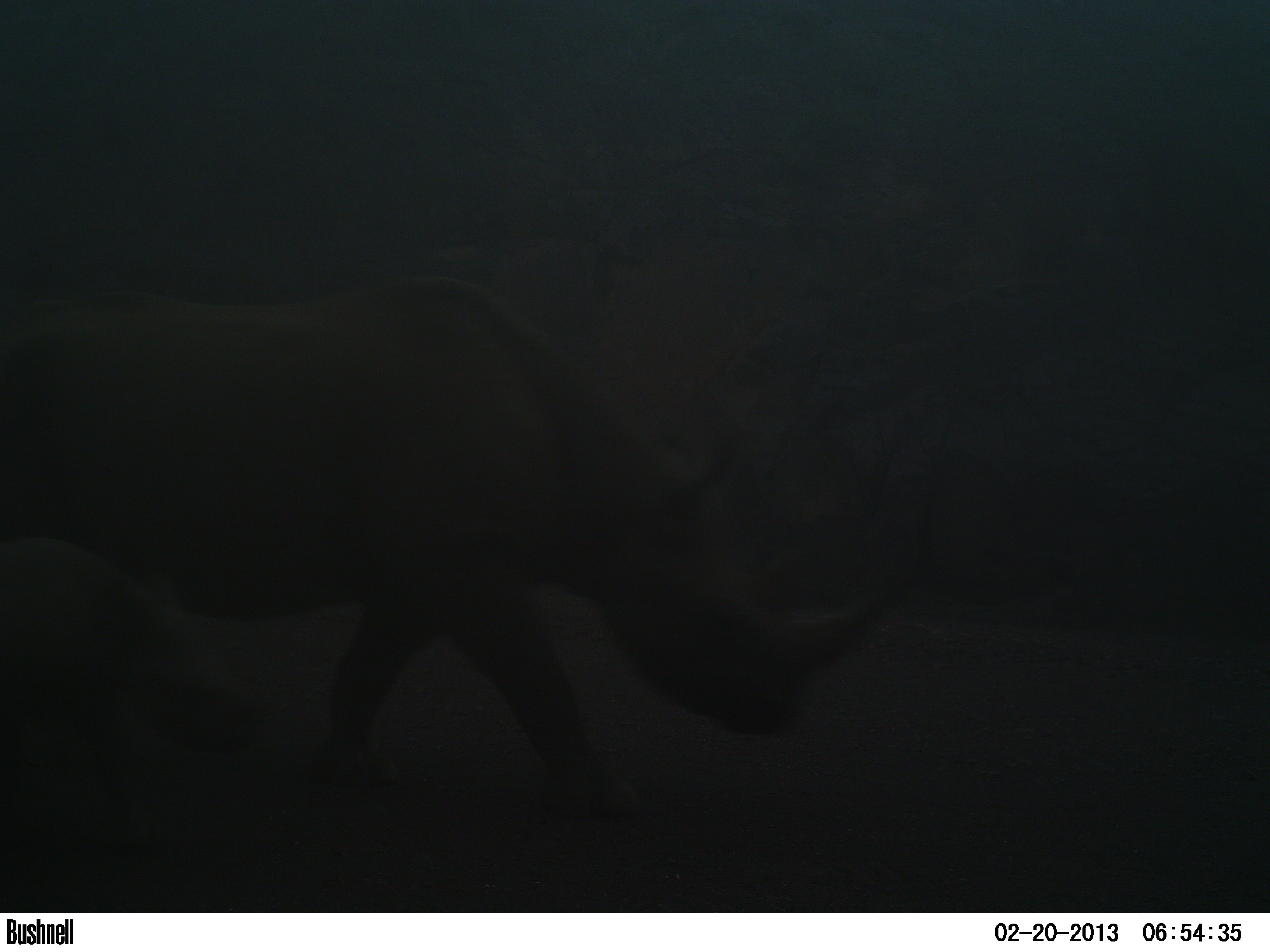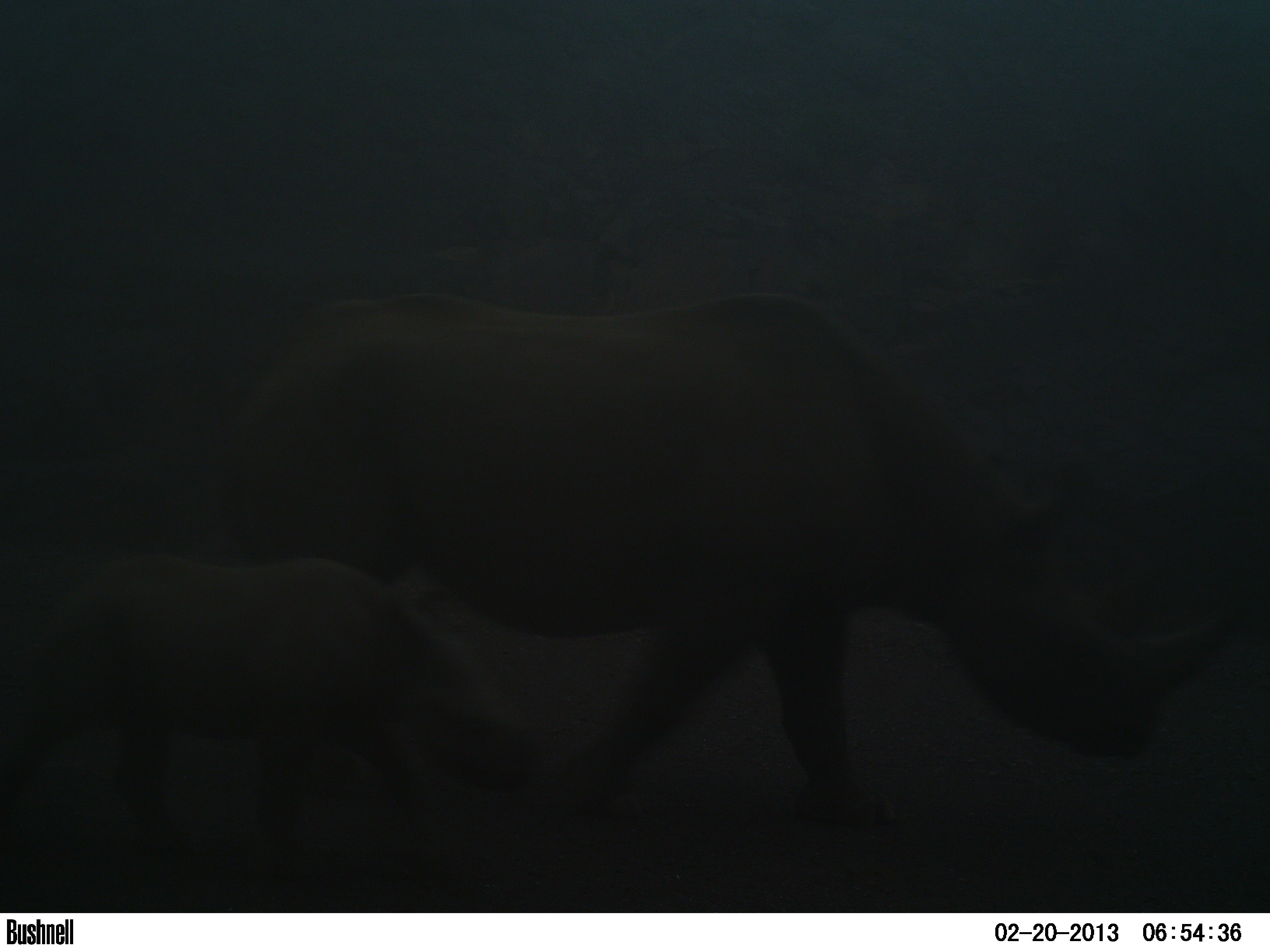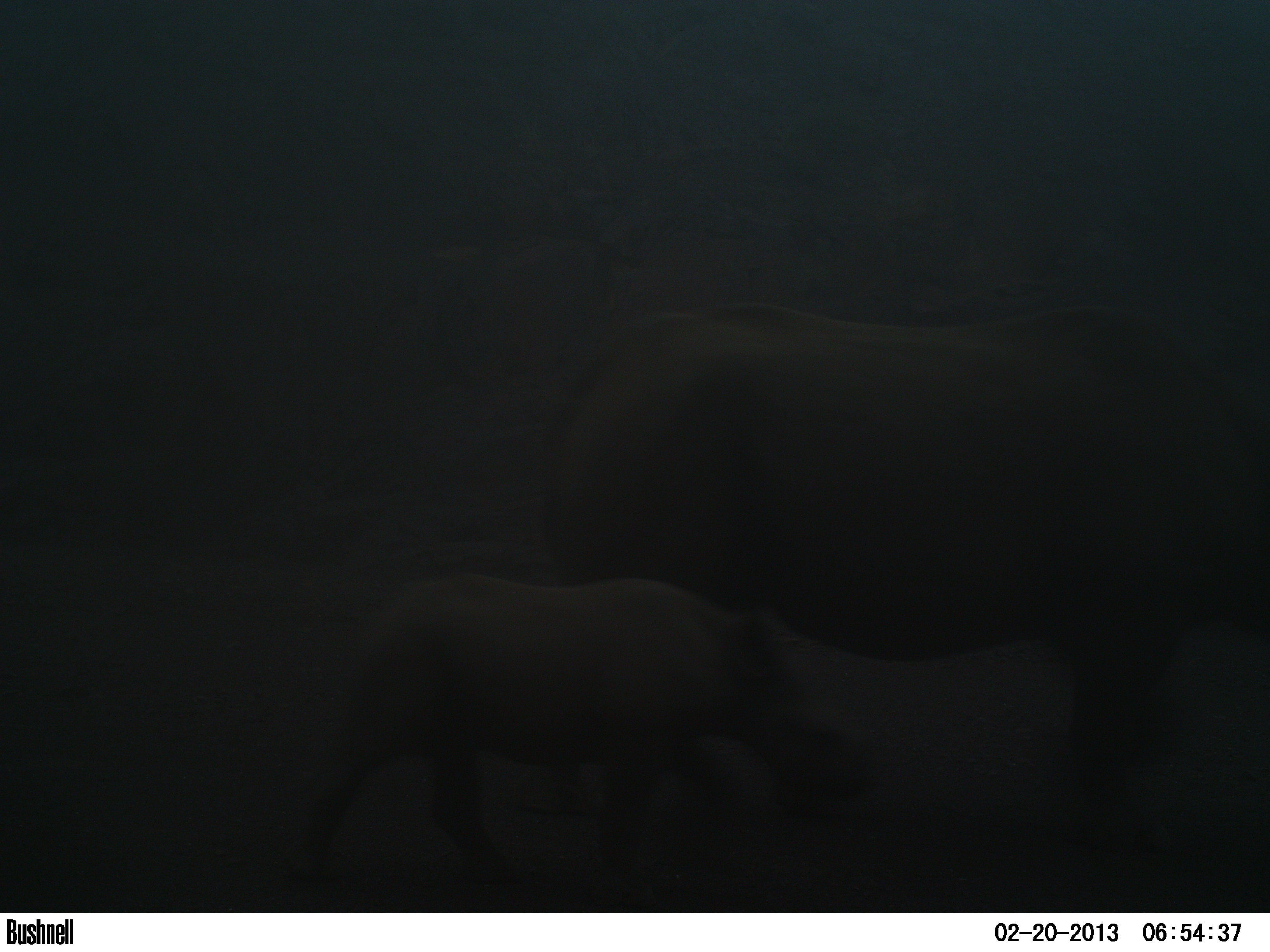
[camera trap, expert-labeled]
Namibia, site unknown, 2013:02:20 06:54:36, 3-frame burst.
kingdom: Animalia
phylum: Chordata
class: Mammalia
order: Perissodactyla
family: Rhinocerotidae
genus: Diceros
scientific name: Diceros bicornis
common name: black rhinoceros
Diceros bicornis (black rhinoceros).